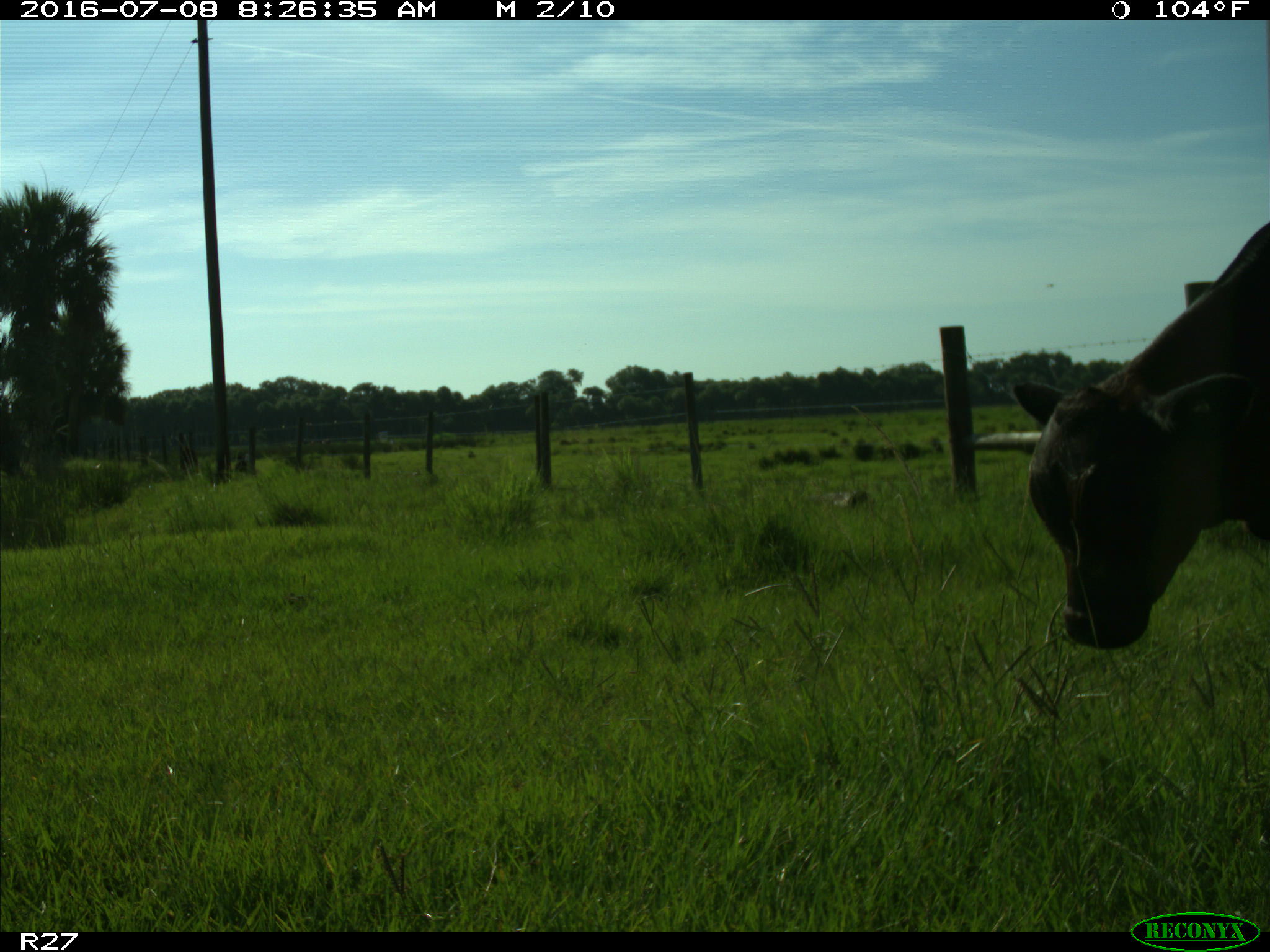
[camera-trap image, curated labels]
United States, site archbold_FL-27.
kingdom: Animalia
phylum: Chordata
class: Mammalia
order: Artiodactyla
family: Bovidae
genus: Bos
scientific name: Bos taurus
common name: domestic cow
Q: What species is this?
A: Bos taurus (domestic cow).